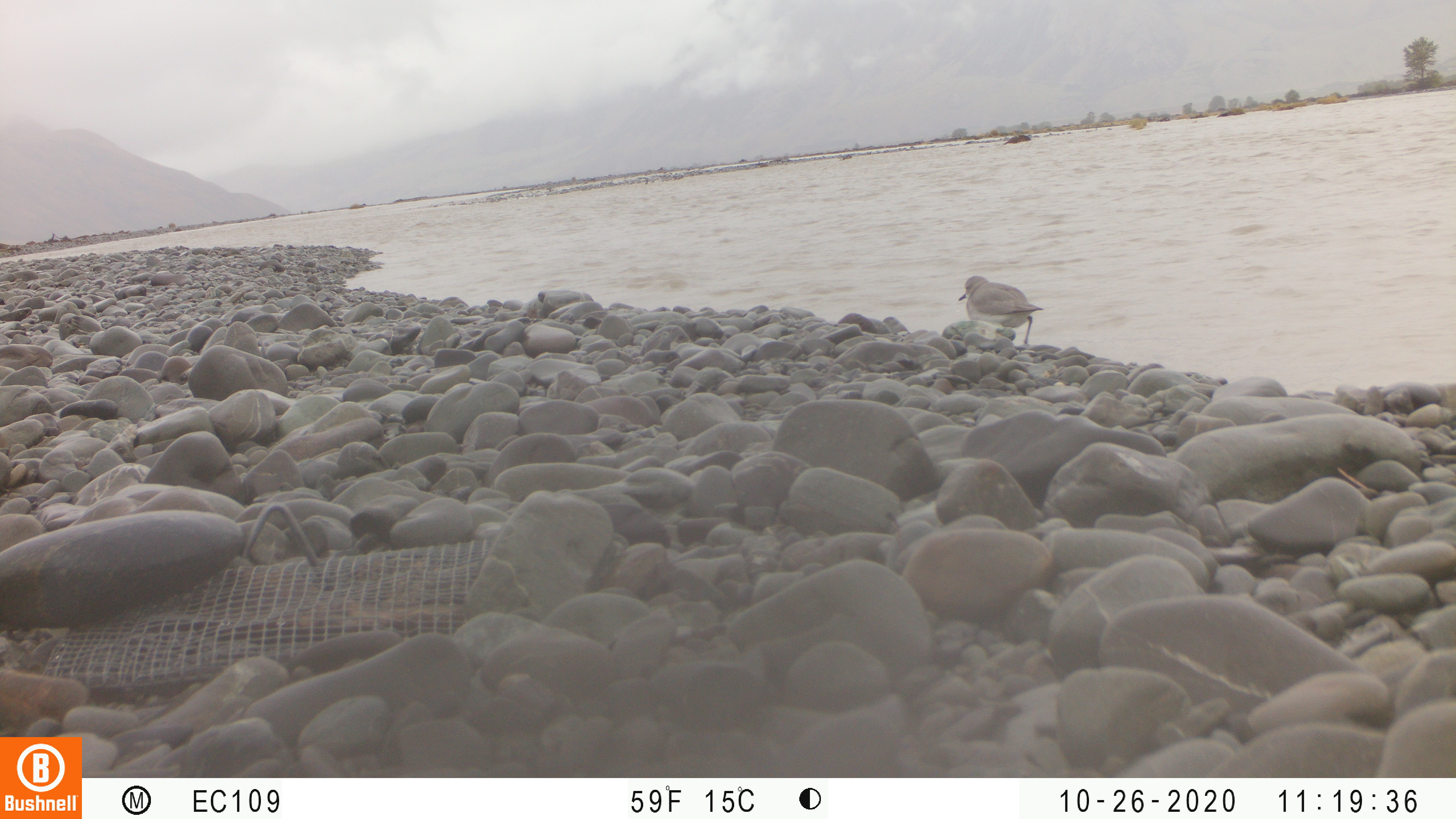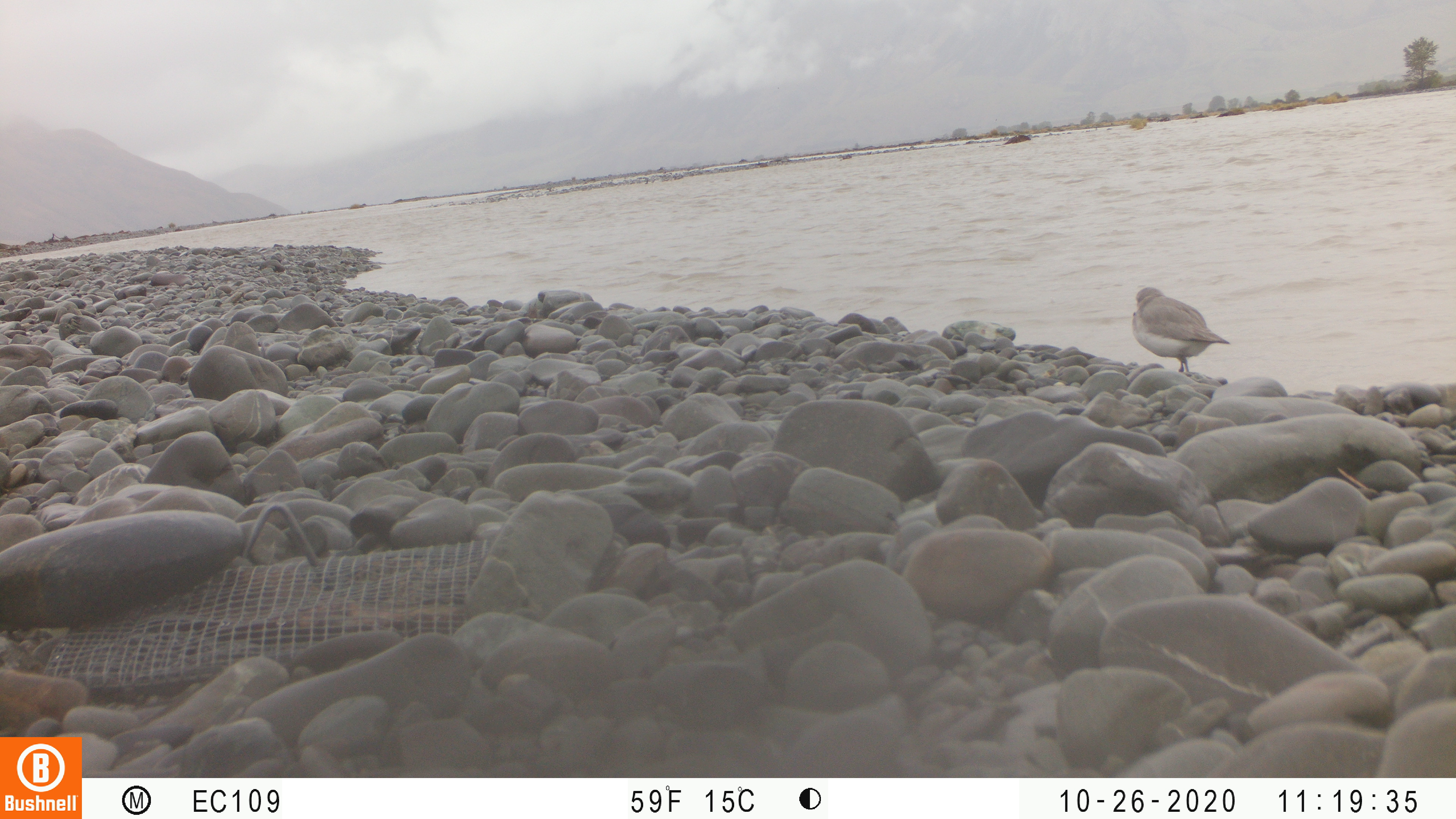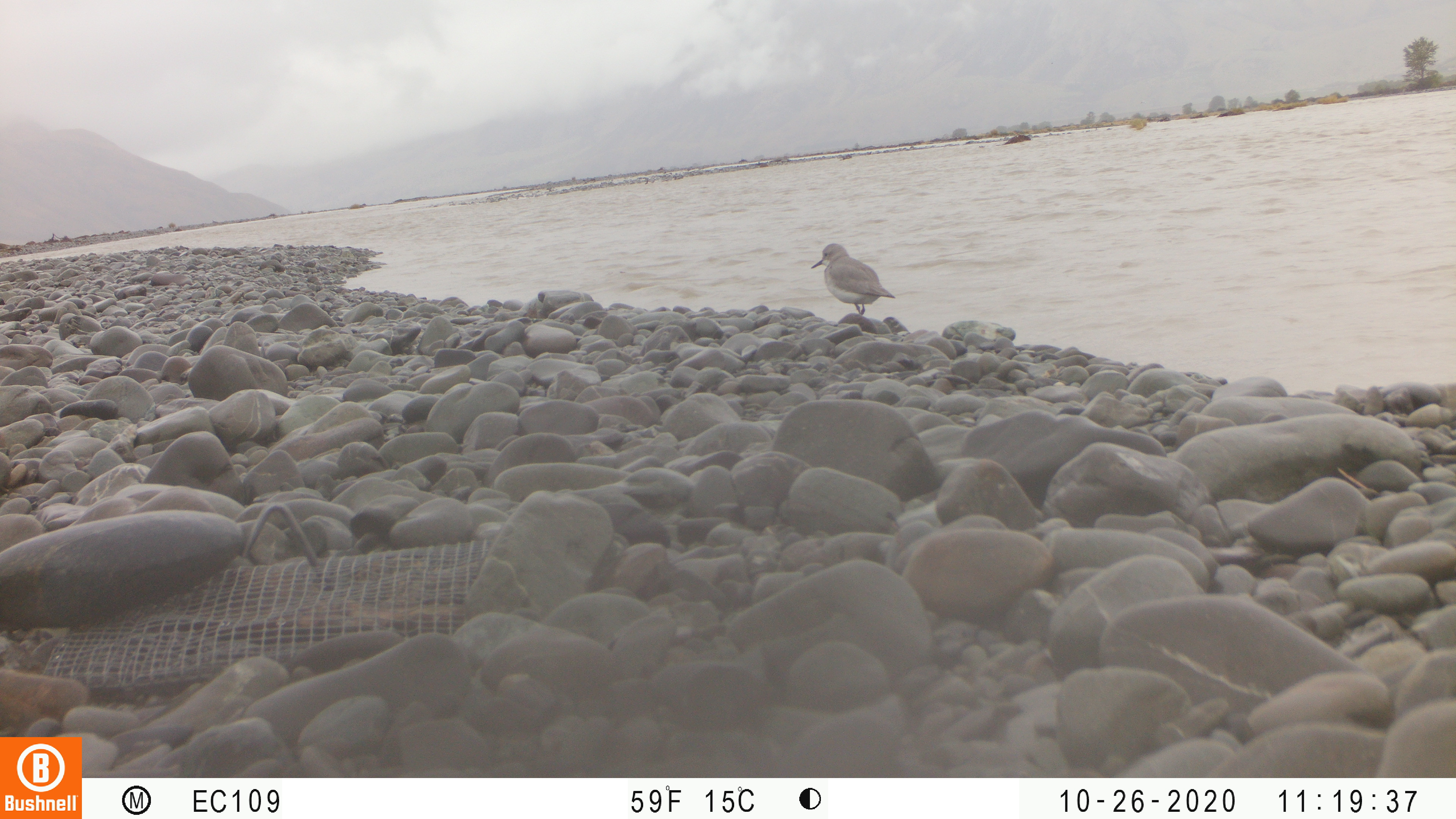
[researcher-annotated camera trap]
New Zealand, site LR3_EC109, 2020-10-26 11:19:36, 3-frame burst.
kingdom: Animalia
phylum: Chordata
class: Aves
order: Charadriiformes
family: Charadriidae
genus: Anarhynchus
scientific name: Anarhynchus frontalis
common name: wrybill